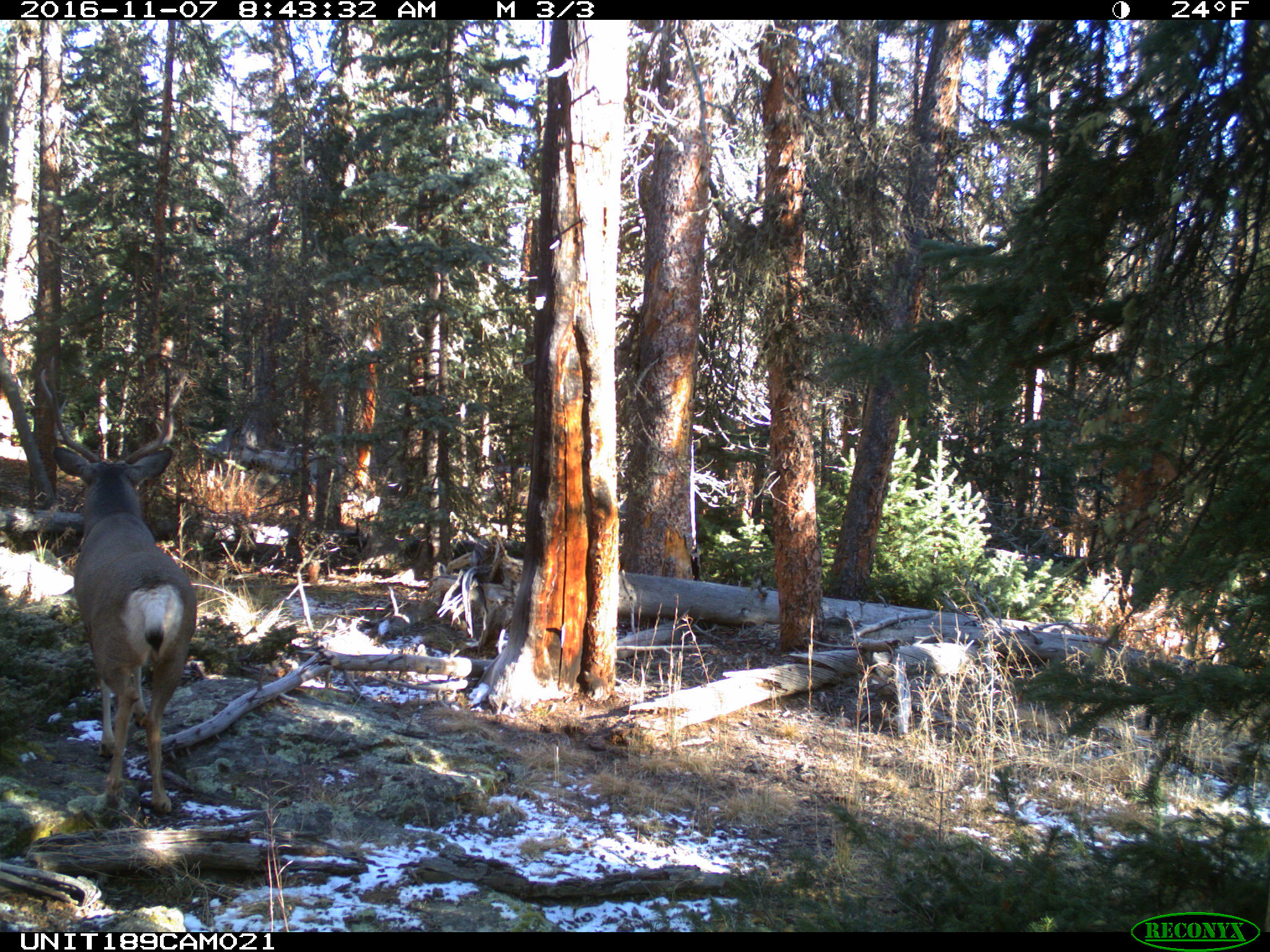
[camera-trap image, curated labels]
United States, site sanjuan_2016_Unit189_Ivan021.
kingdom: Animalia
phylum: Chordata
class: Mammalia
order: Artiodactyla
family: Cervidae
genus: Odocoileus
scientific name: Odocoileus hemionus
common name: mule deer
Odocoileus hemionus (mule deer).